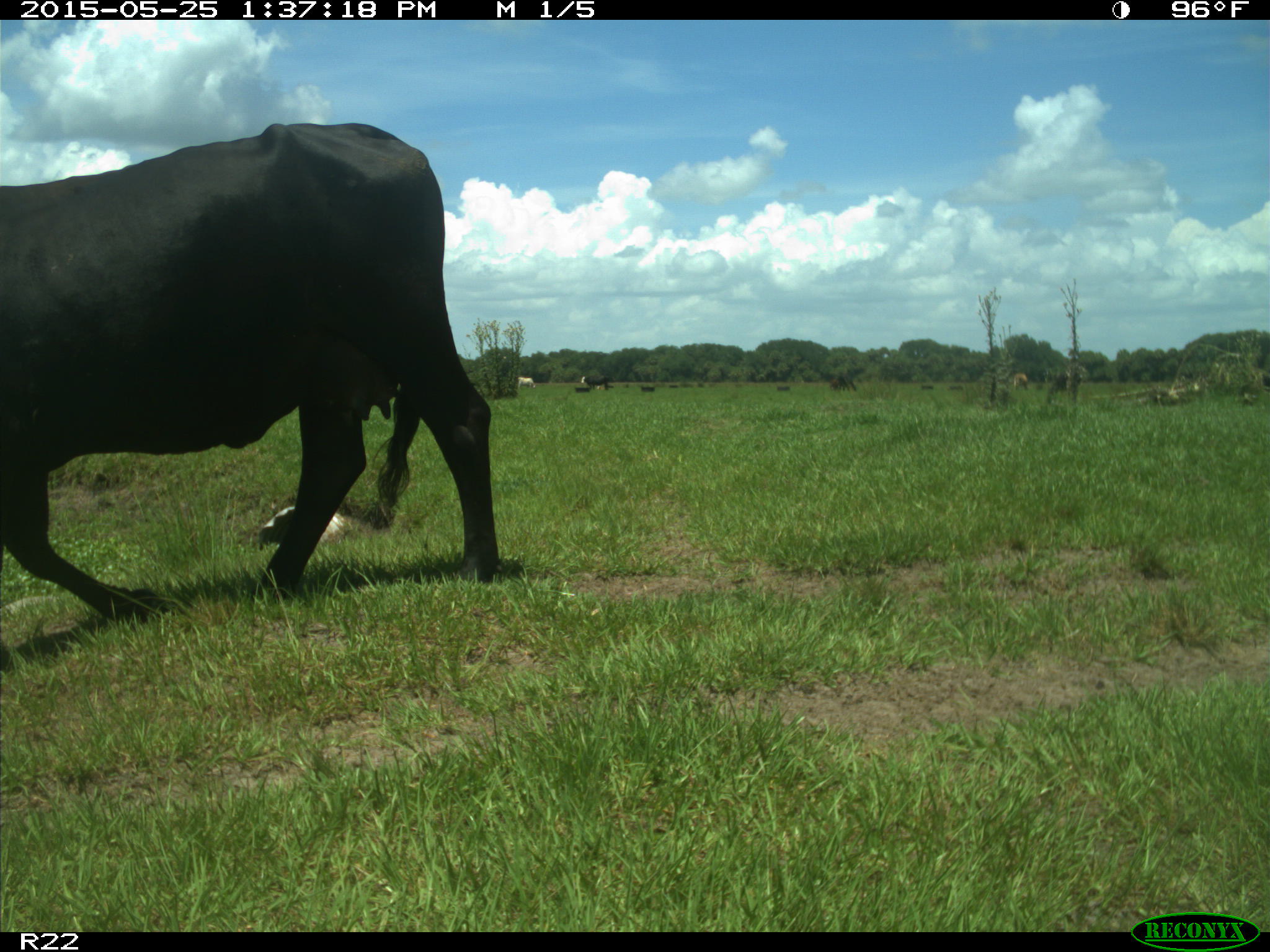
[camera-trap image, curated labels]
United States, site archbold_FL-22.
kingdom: Animalia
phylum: Chordata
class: Mammalia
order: Artiodactyla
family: Bovidae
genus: Bos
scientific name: Bos taurus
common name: domestic cow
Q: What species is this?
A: Bos taurus (domestic cow).